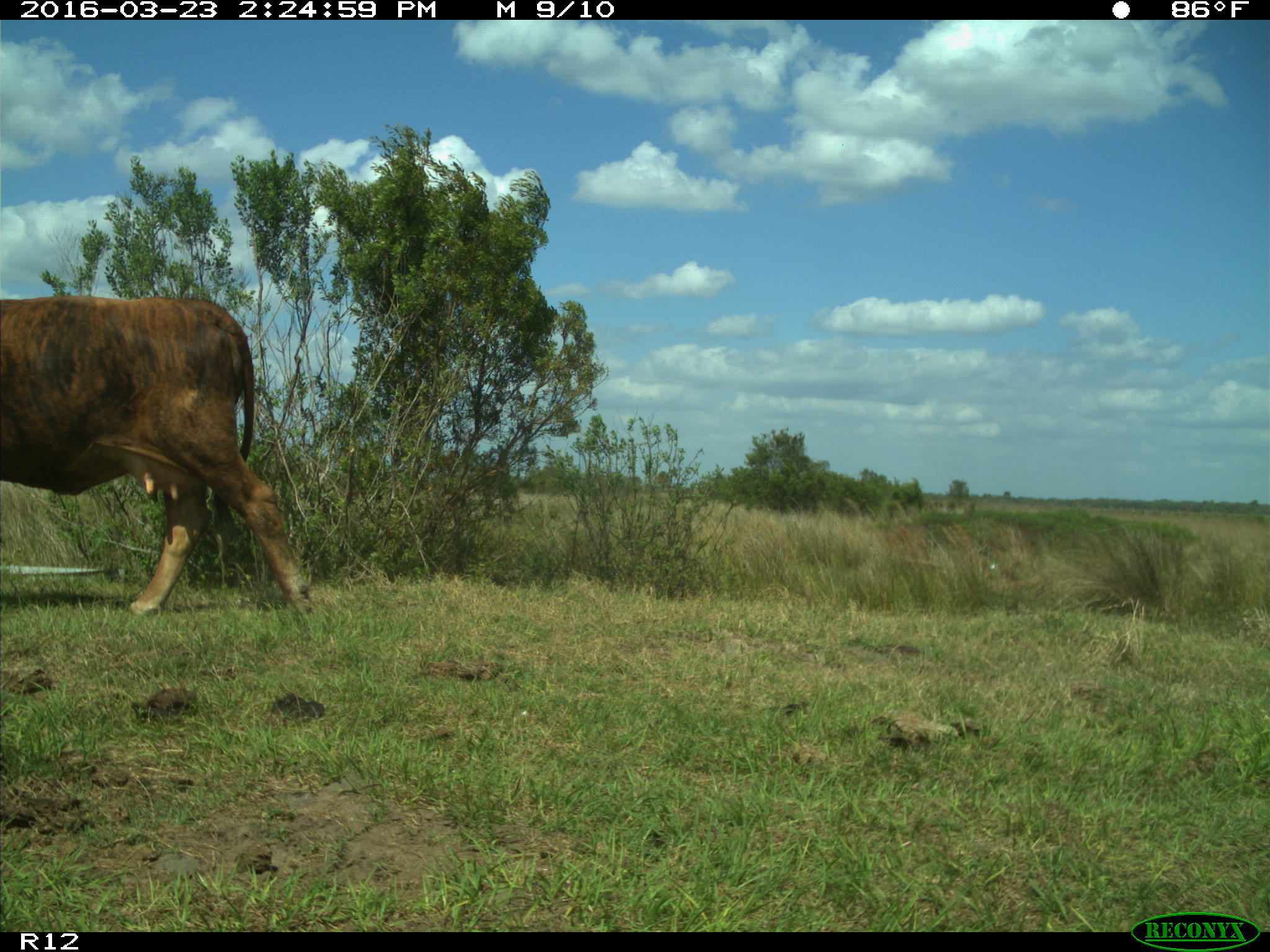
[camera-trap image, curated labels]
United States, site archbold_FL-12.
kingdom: Animalia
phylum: Chordata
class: Mammalia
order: Artiodactyla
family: Bovidae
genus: Bos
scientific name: Bos taurus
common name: domestic cow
Bos taurus (domestic cow).